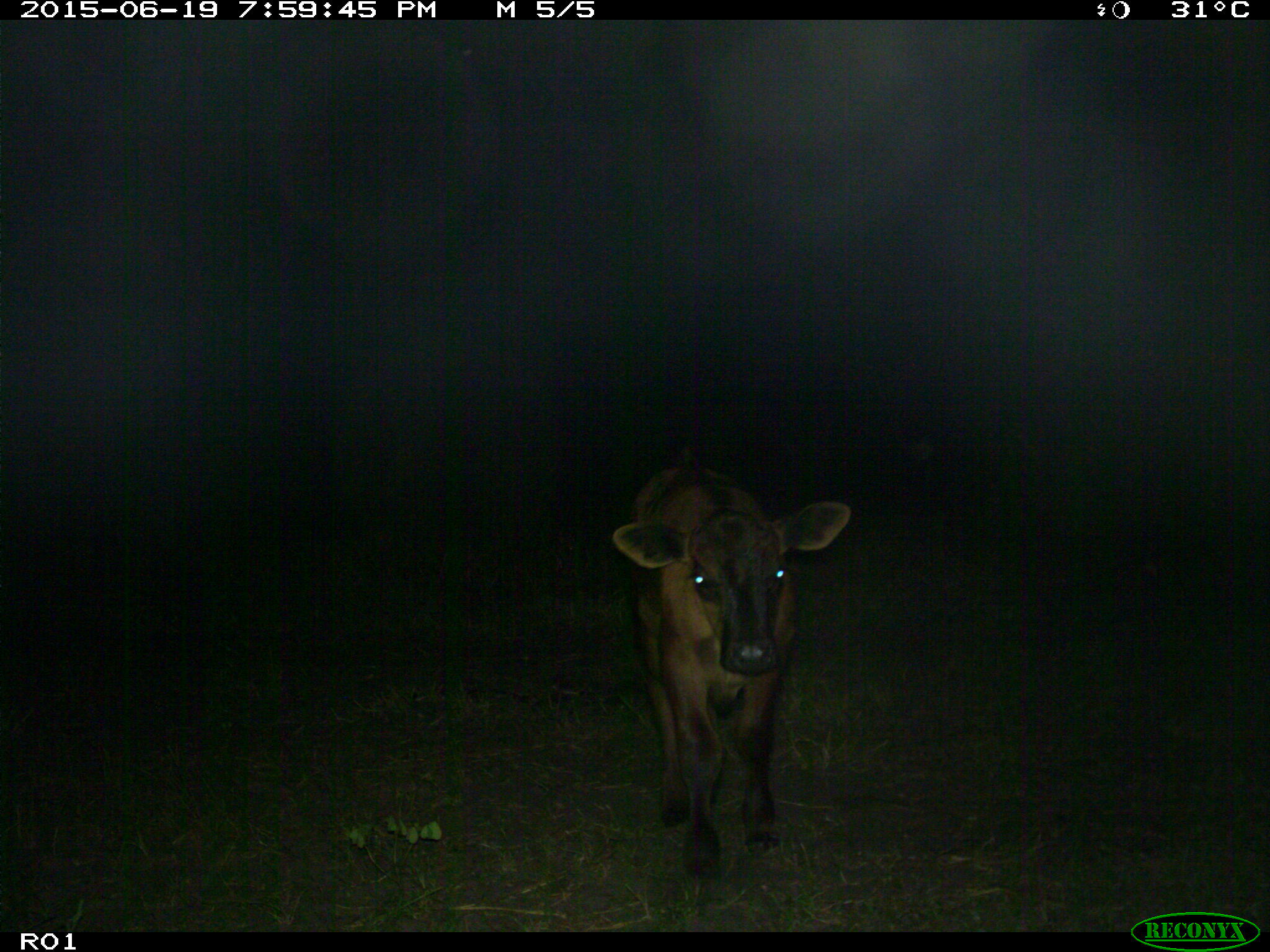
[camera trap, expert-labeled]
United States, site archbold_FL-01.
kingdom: Animalia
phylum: Chordata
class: Mammalia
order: Artiodactyla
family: Bovidae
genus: Bos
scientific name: Bos taurus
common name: domestic cow